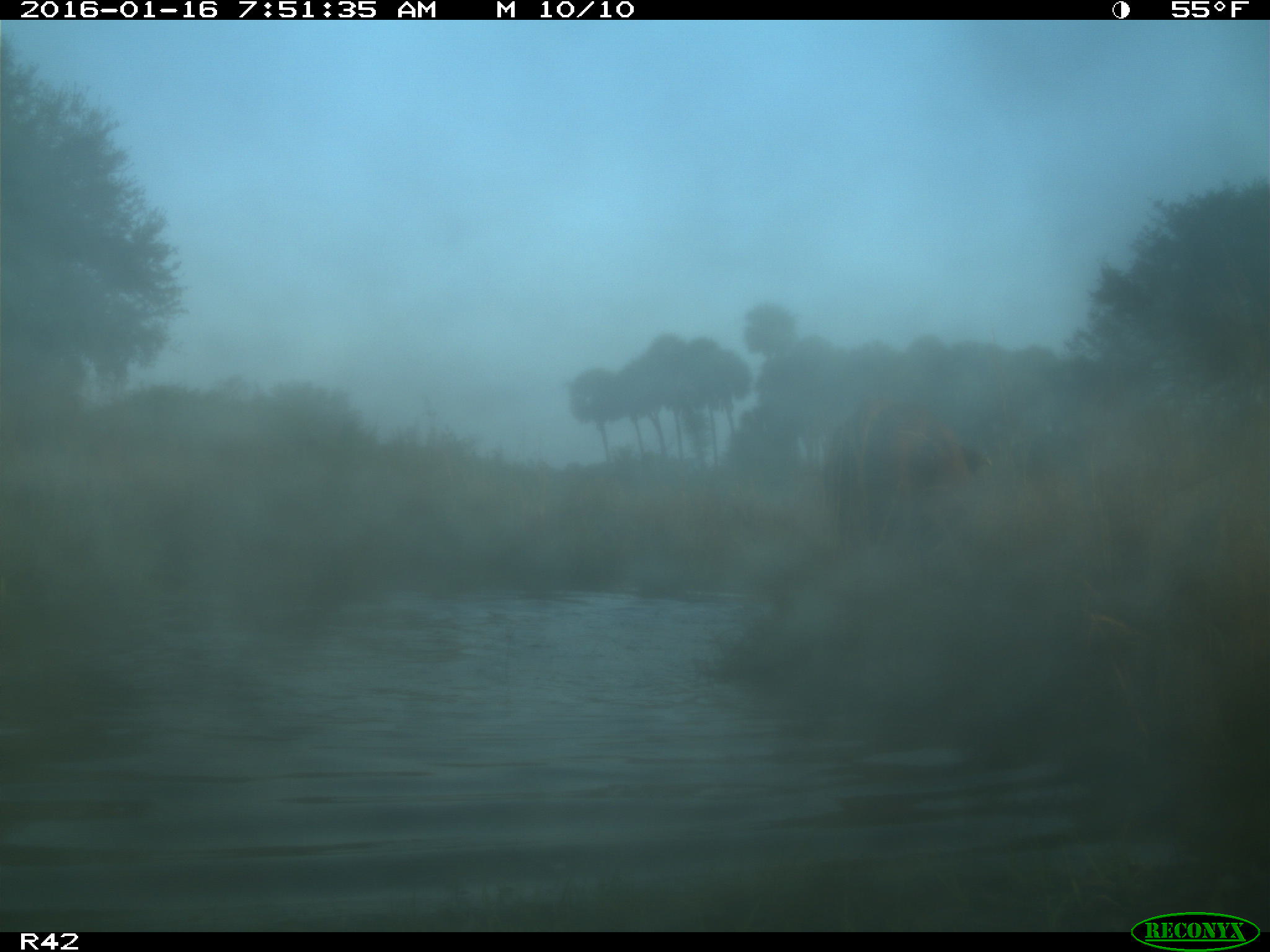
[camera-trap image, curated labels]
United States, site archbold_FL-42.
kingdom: Animalia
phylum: Chordata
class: Mammalia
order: Artiodactyla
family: Bovidae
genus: Bos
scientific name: Bos taurus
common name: domestic cow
Bos taurus (domestic cow).